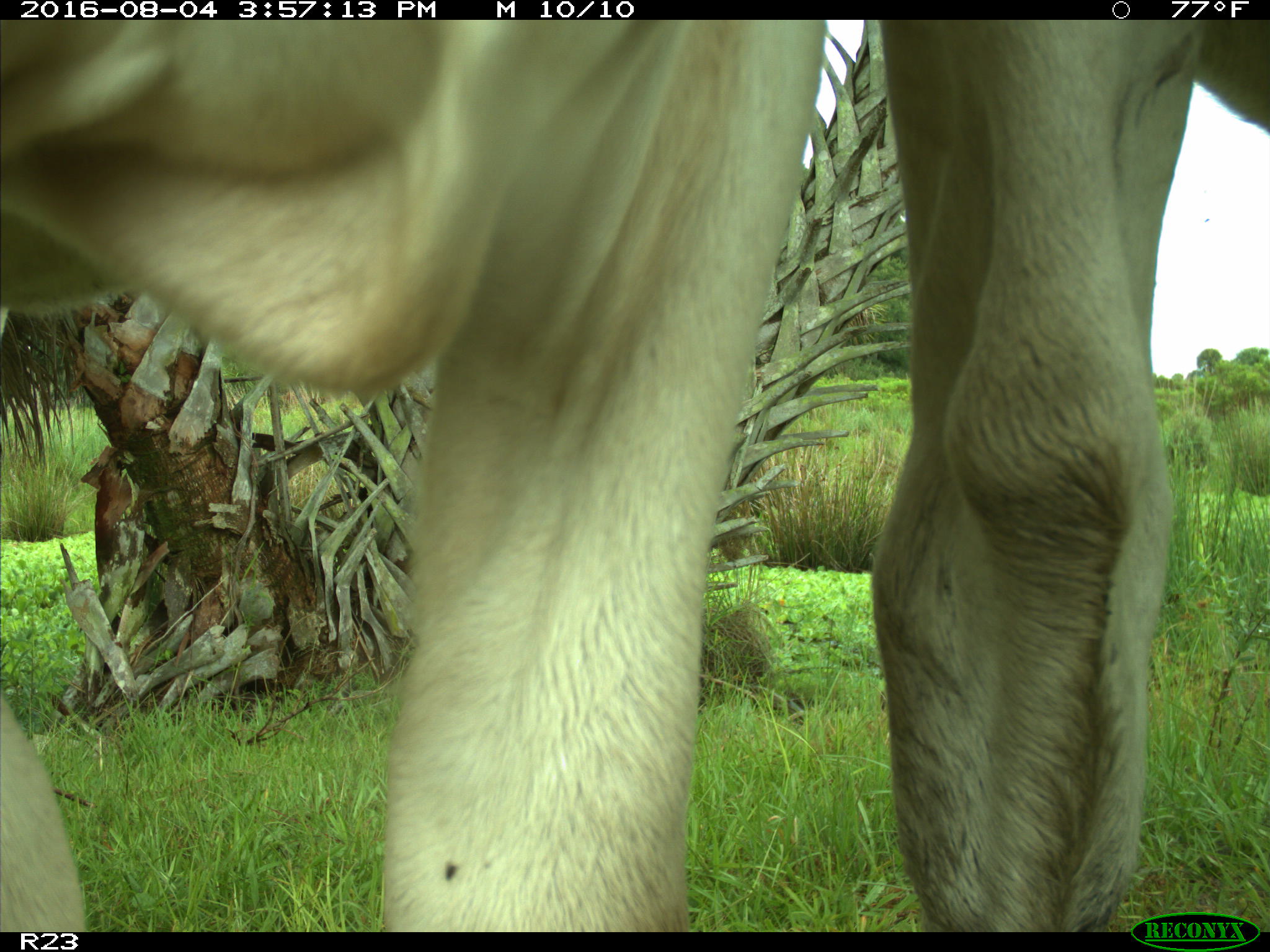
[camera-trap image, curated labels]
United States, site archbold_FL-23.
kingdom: Animalia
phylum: Chordata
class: Mammalia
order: Artiodactyla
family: Bovidae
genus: Bos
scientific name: Bos taurus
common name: domestic cow